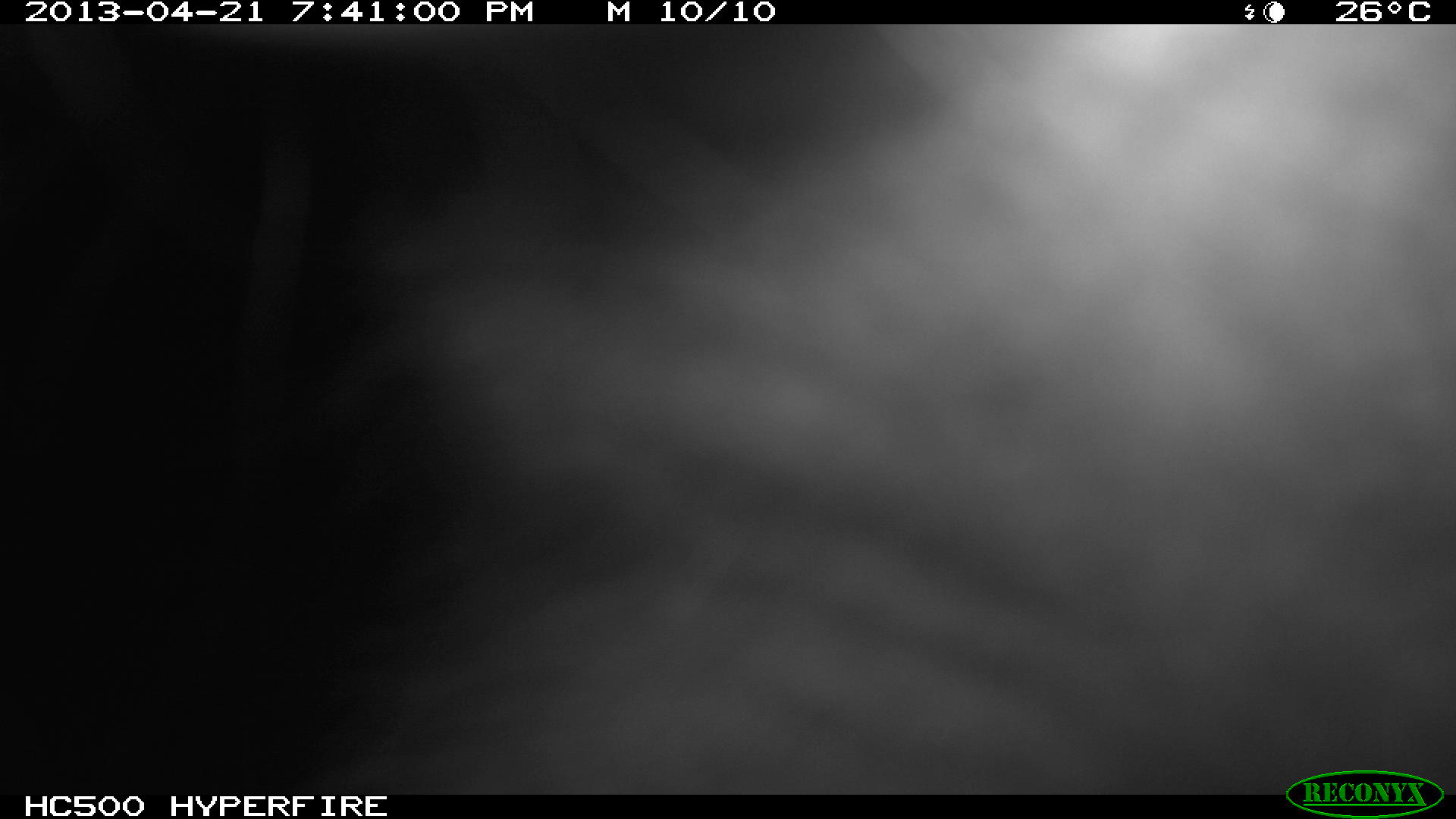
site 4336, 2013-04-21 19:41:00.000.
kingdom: Animalia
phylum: Chordata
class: Mammalia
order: Didelphimorphia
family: Didelphidae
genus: Didelphis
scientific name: Didelphis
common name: american opossums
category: didelphis sp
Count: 1.